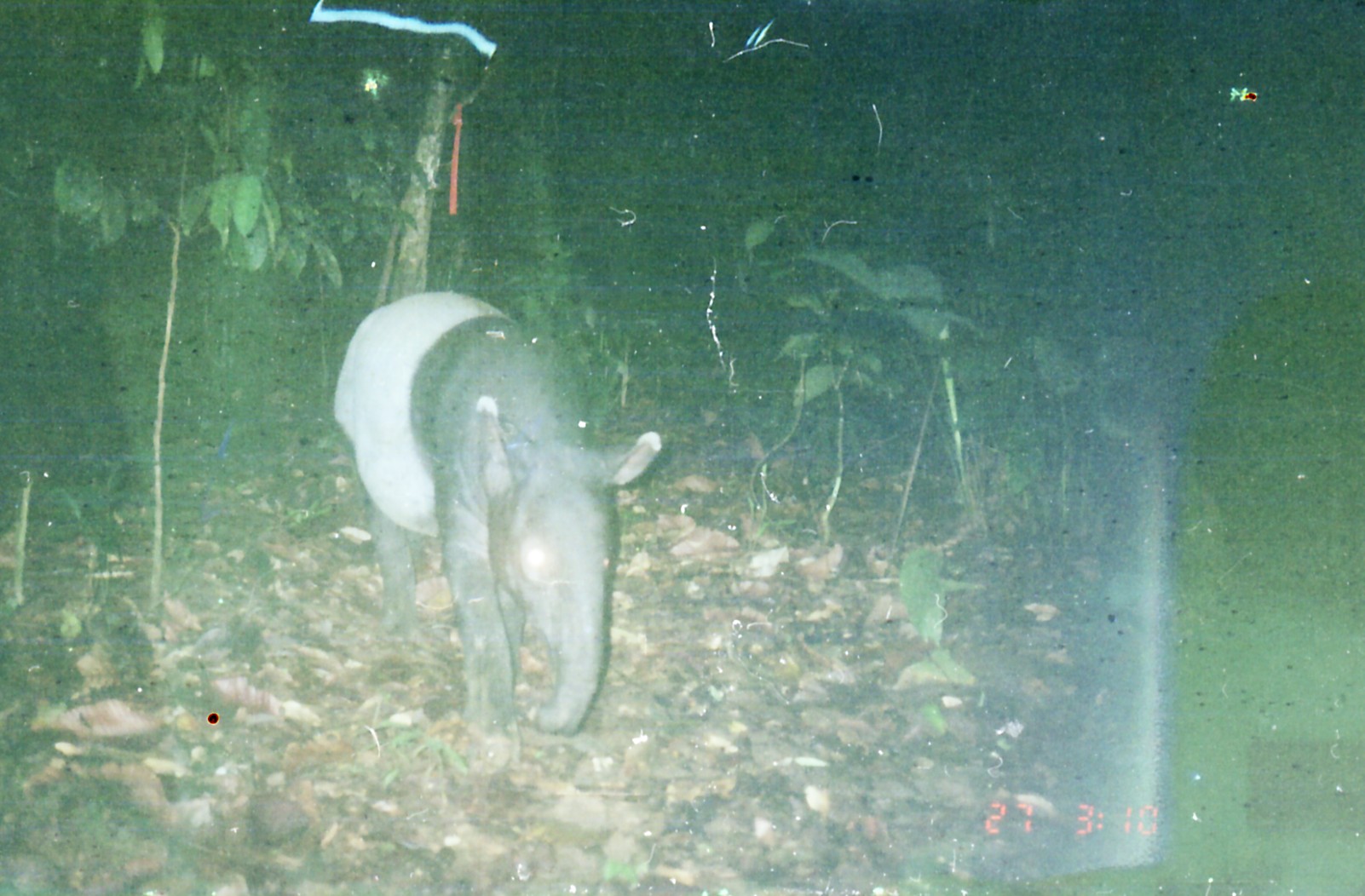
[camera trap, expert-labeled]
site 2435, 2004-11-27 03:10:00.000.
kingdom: Animalia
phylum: Chordata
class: Mammalia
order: Perissodactyla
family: Tapiridae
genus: Tapirus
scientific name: Tapirus indicus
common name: malayan tapir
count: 1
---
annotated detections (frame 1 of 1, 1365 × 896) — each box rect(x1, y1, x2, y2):
tapirus indicus: rect(329, 290, 664, 775)